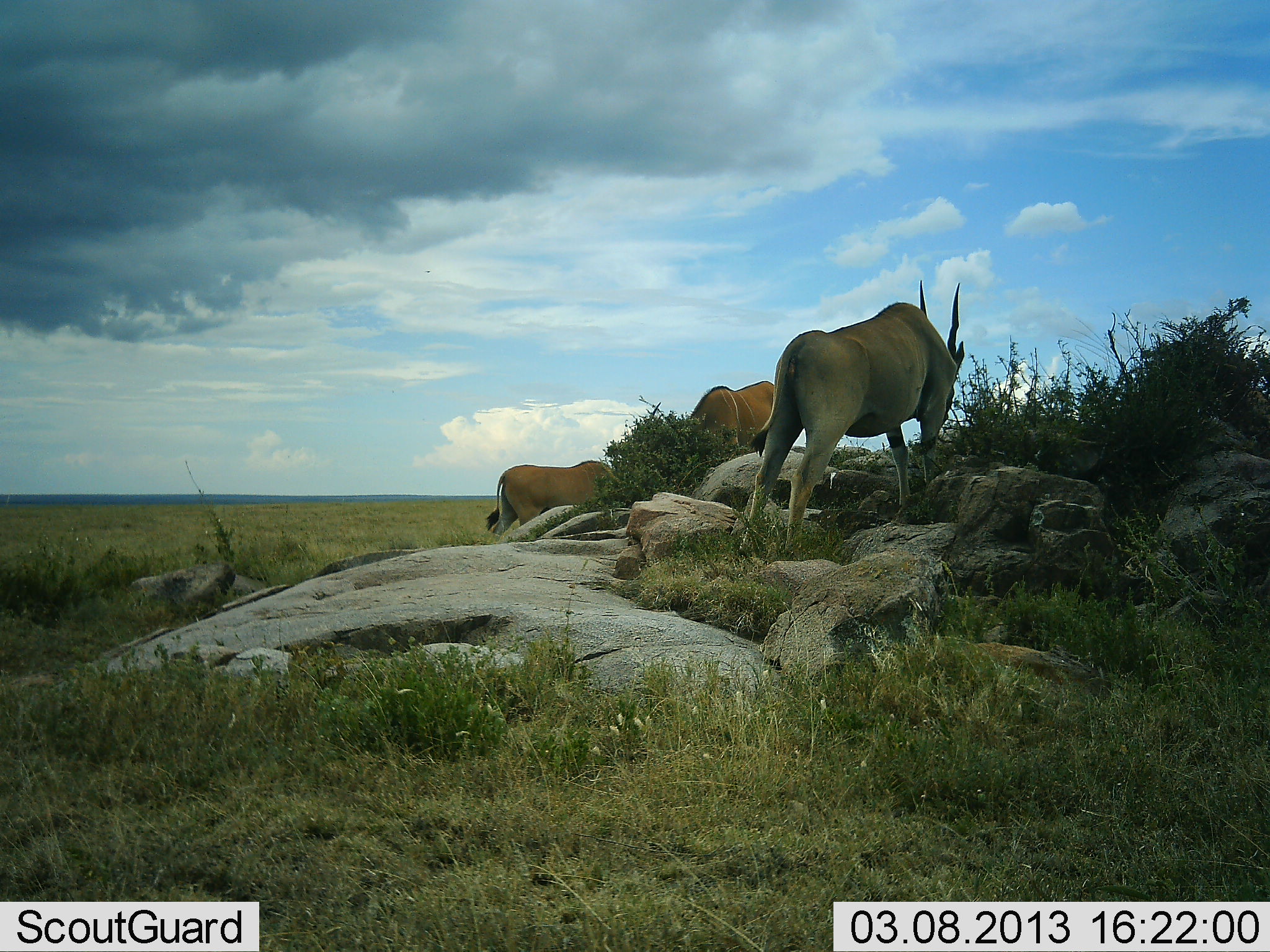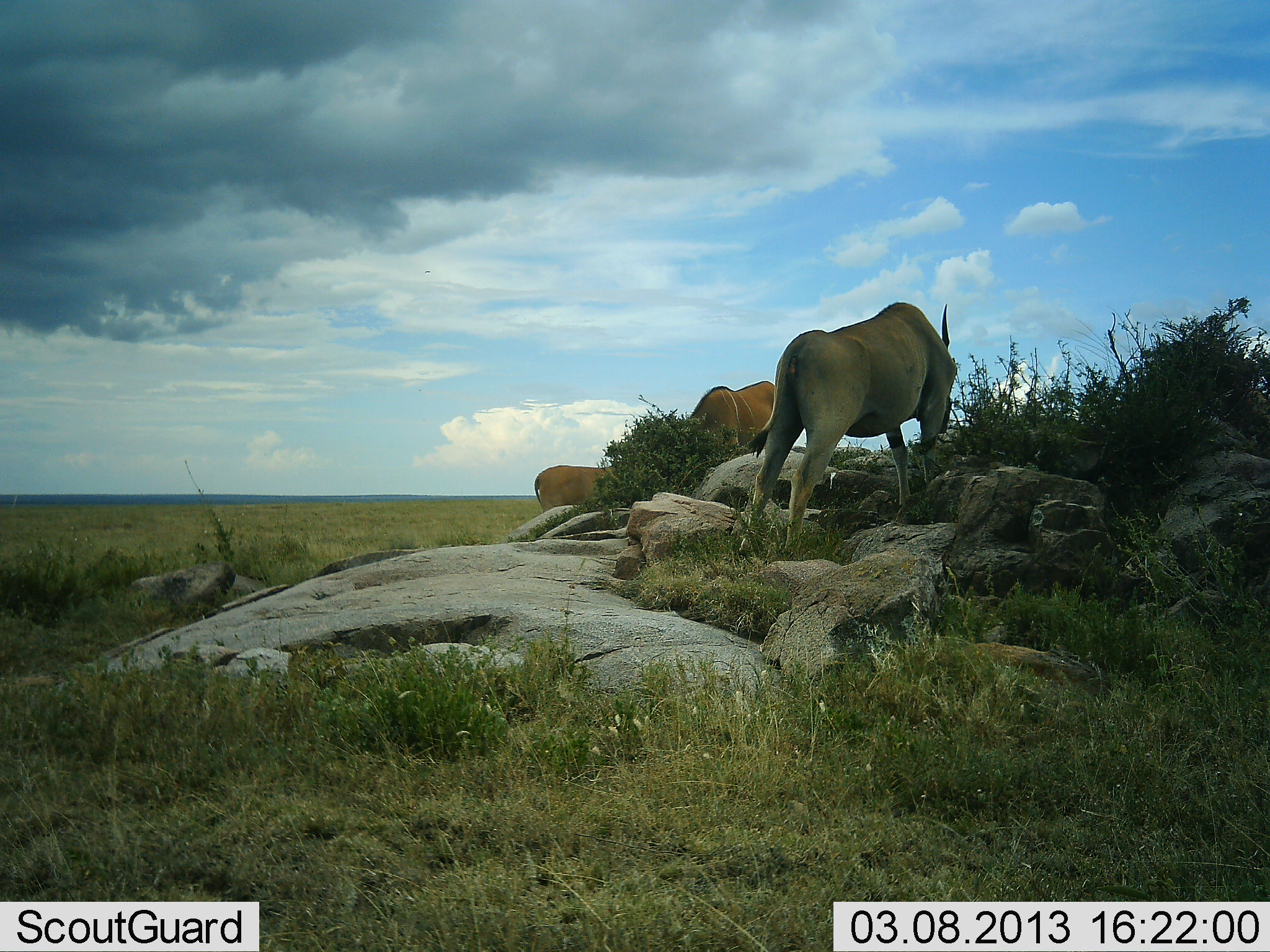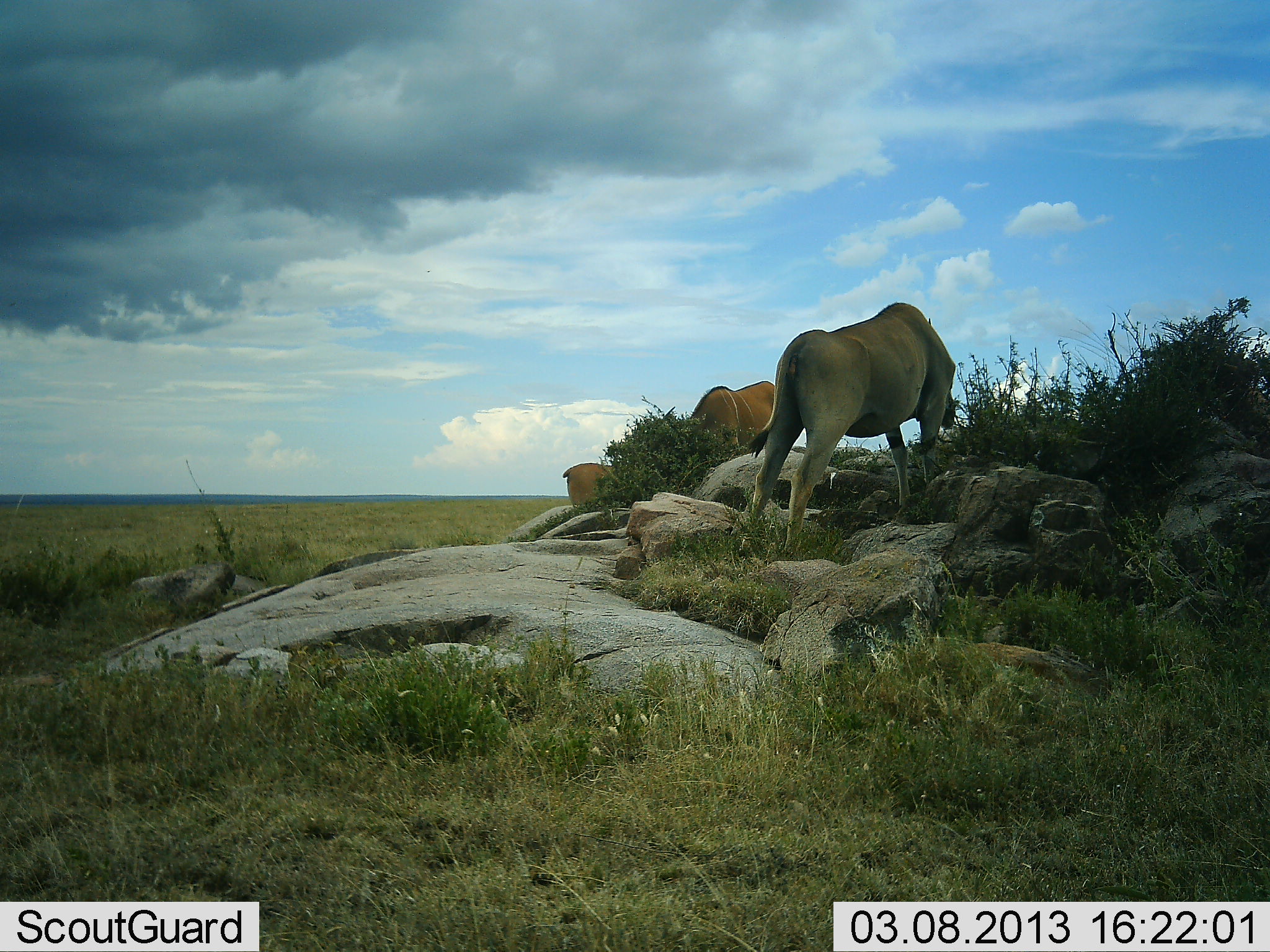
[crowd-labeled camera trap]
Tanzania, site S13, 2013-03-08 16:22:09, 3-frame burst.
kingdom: Animalia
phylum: Chordata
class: Mammalia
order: Artiodactyla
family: Bovidae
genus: Tragelaphus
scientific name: Tragelaphus oryx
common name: eland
Eland (Tragelaphus oryx), count 3. Behavior (volunteer vote fractions): standing 47%, resting 0%, moving 17%, interacting 0%. Young present (vote fraction): 0%. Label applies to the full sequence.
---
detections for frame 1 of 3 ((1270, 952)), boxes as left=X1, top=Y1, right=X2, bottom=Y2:
animal: left=737, top=279, right=965, bottom=560; left=485, top=460, right=622, bottom=541; left=689, top=380, right=777, bottom=470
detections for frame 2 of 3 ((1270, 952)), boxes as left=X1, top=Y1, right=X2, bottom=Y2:
animal: left=738, top=301, right=958, bottom=559; left=681, top=380, right=777, bottom=460; left=533, top=464, right=617, bottom=514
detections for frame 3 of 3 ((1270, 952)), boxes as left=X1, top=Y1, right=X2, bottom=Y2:
animal: left=738, top=302, right=960, bottom=560; left=689, top=381, right=777, bottom=466; left=563, top=463, right=619, bottom=506